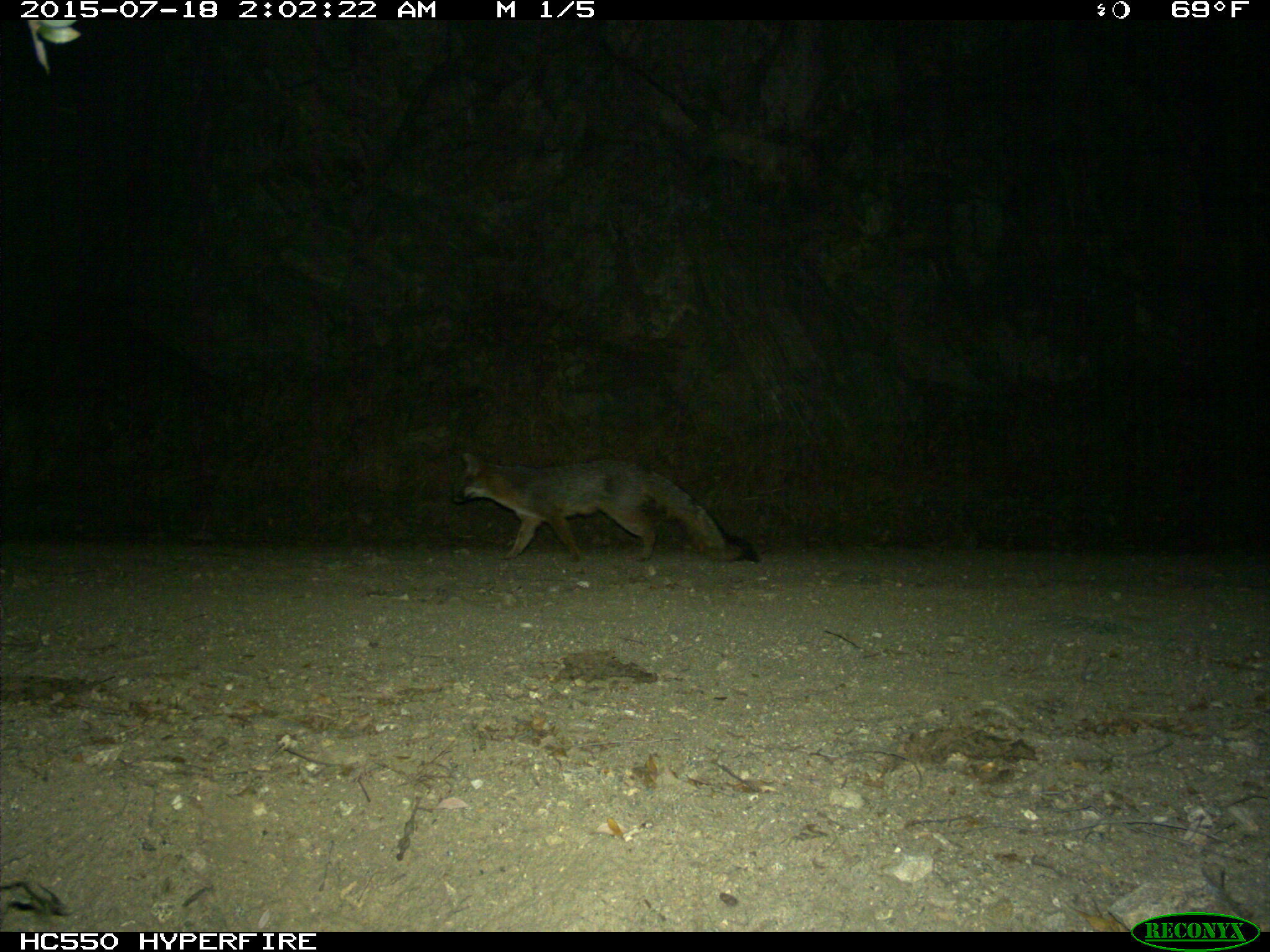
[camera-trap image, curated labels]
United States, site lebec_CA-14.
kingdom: Animalia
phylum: Chordata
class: Mammalia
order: Carnivora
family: Canidae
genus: Urocyon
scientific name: Urocyon cinereoargenteus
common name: gray fox